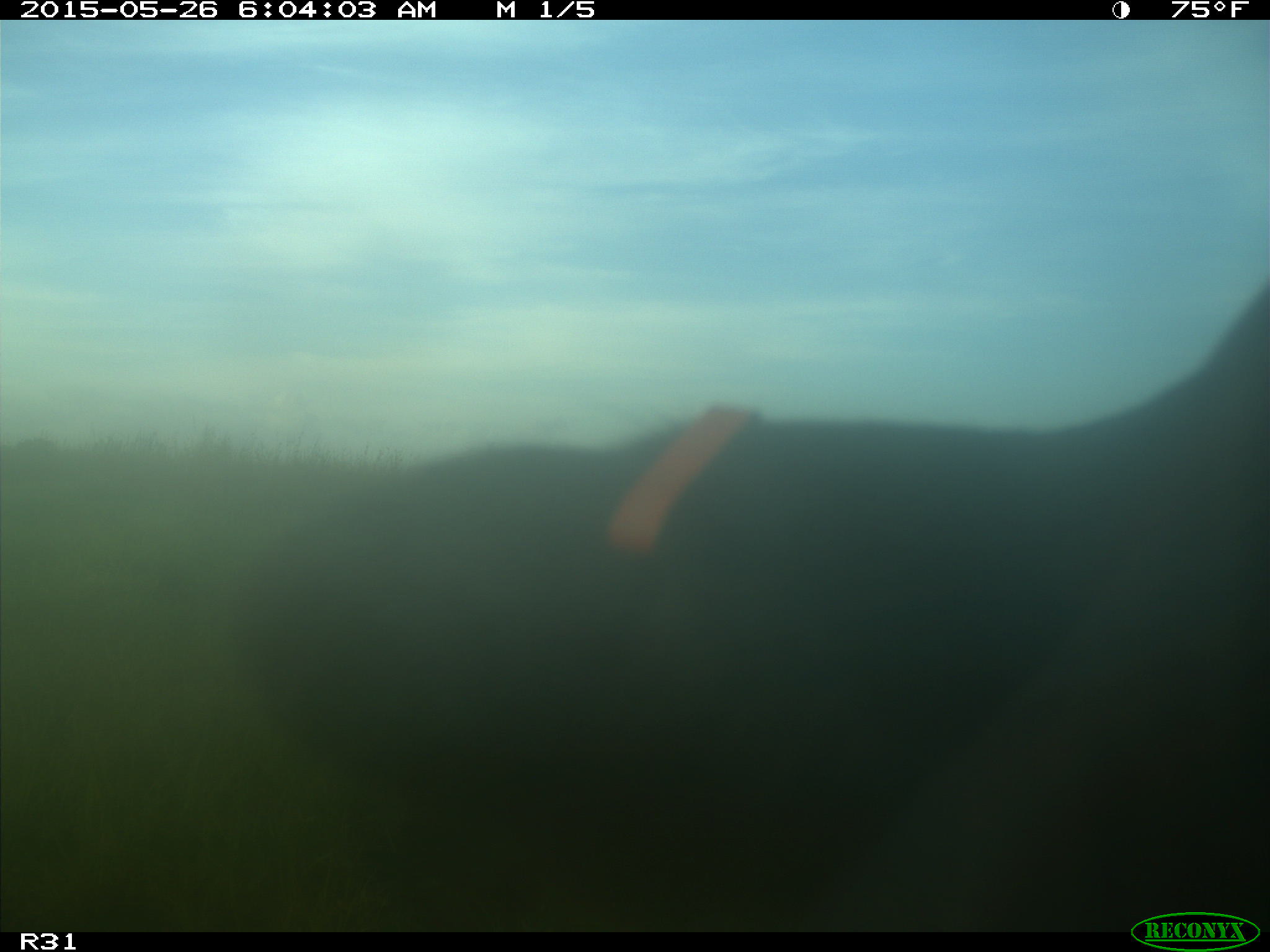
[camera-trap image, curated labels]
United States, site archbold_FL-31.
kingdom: Animalia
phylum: Chordata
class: Mammalia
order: Artiodactyla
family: Bovidae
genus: Bos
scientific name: Bos taurus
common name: domestic cow